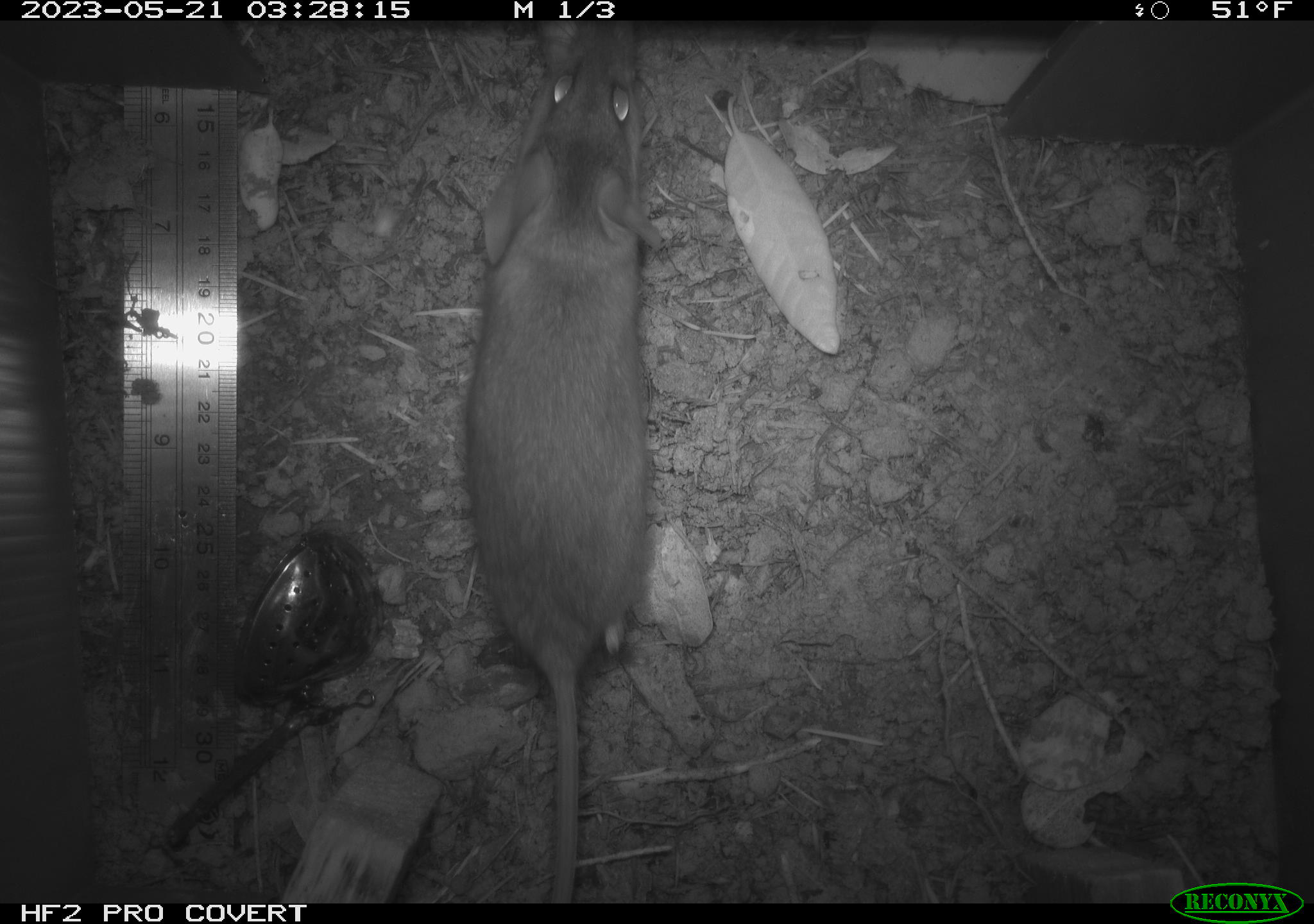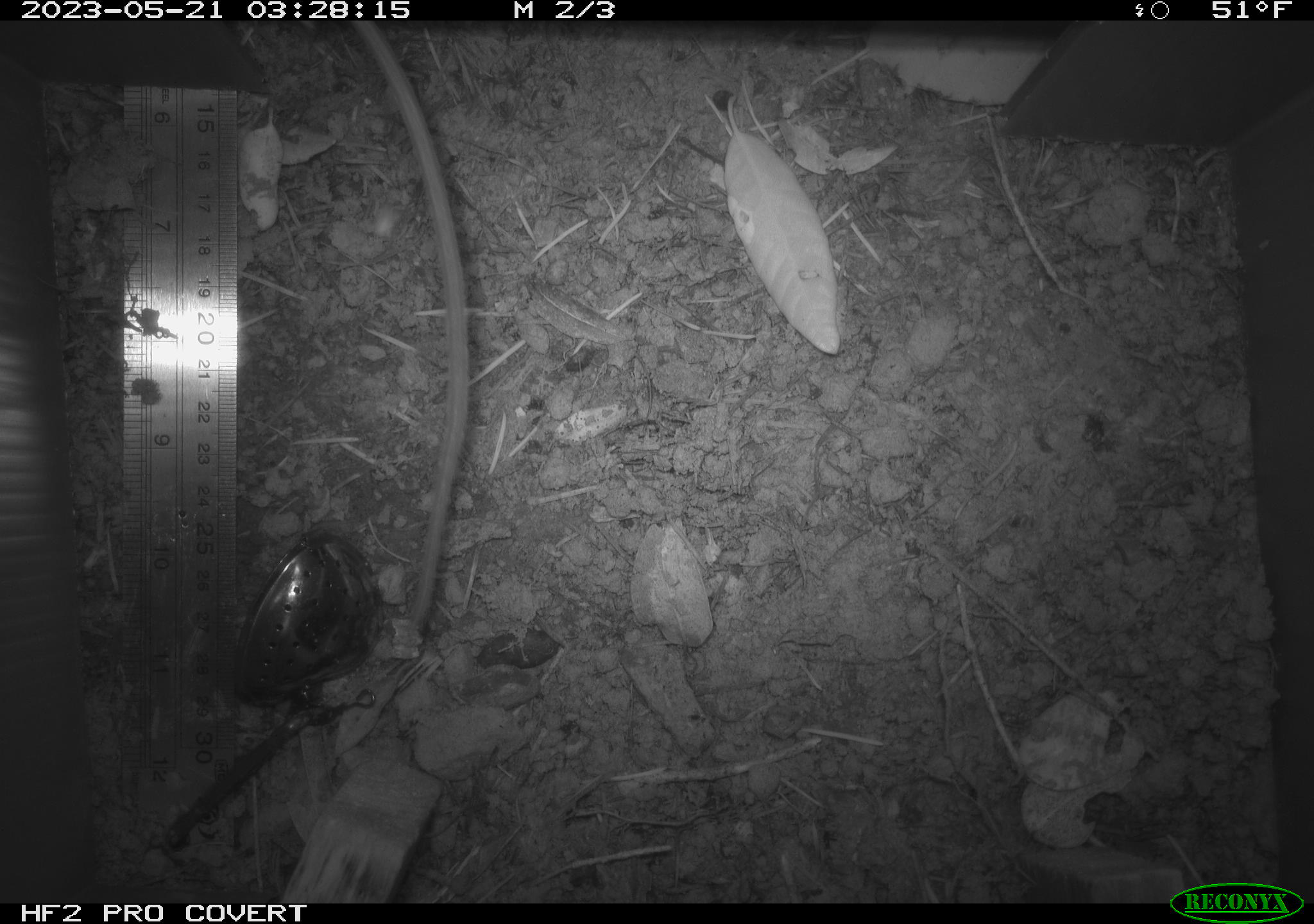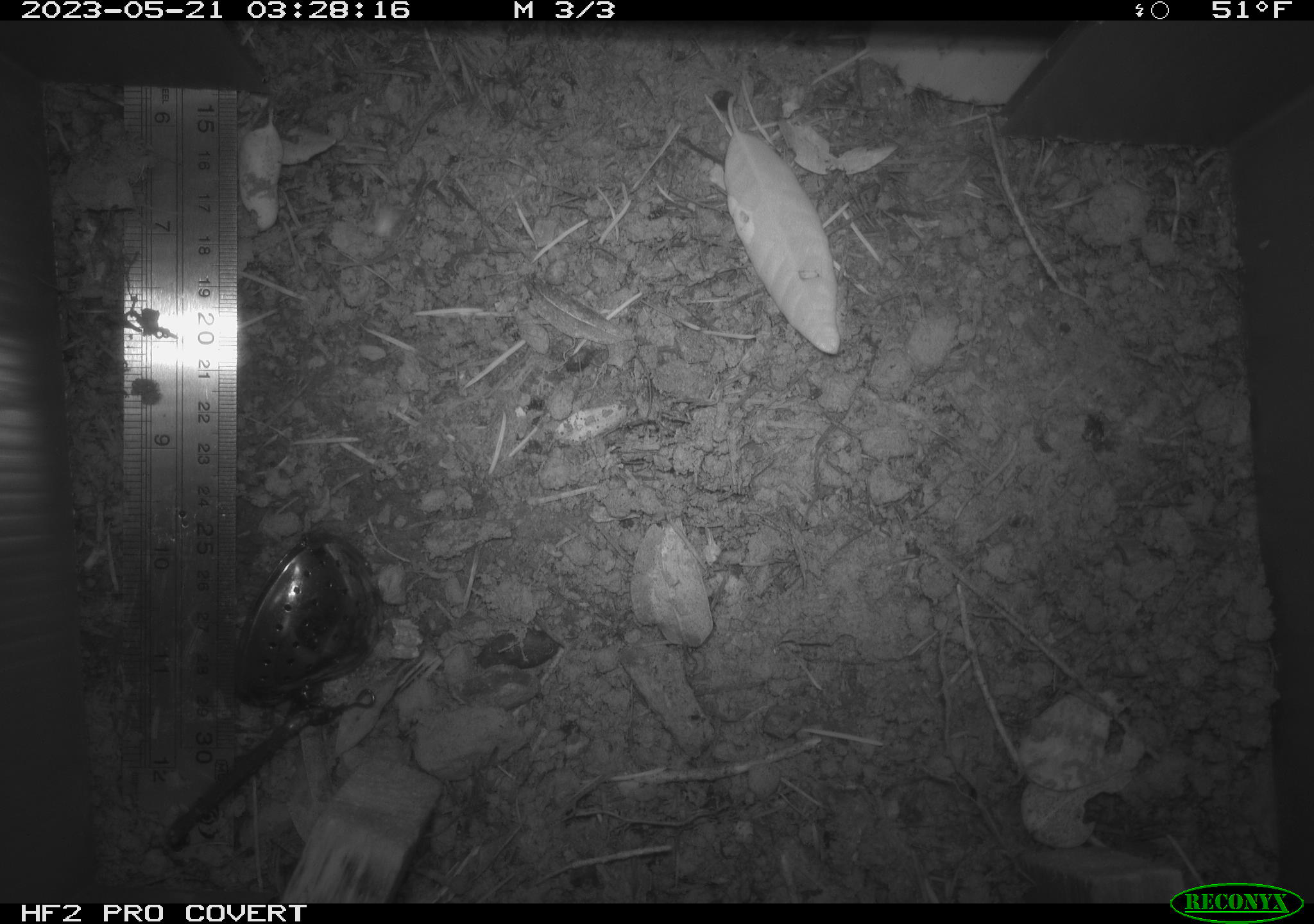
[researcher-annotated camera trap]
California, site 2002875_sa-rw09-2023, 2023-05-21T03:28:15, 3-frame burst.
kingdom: Animalia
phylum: Chordata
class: Mammalia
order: Rodentia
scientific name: Rodentia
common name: mouse species